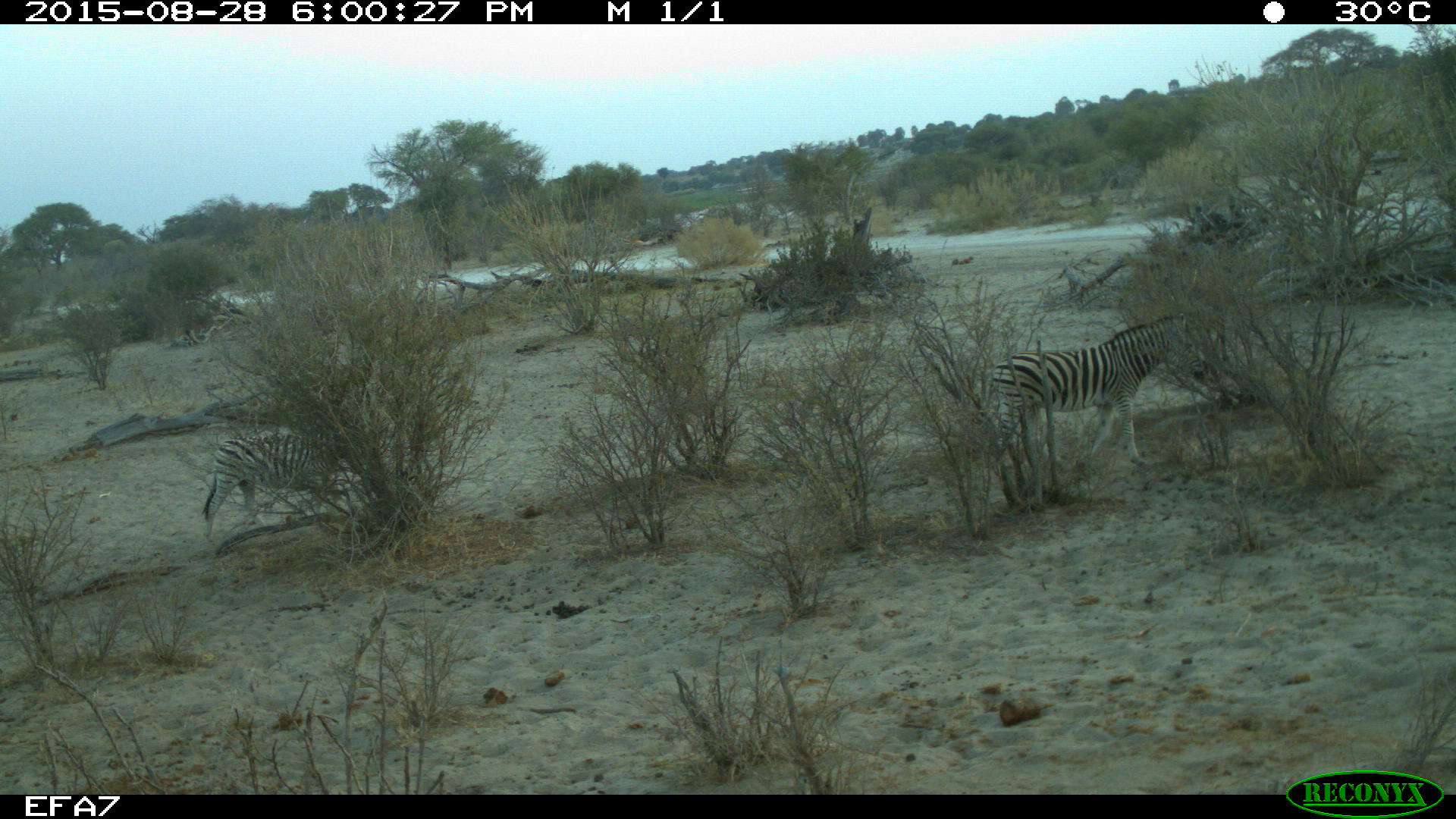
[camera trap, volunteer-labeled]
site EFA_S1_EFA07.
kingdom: Animalia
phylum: Chordata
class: Mammalia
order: Perissodactyla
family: Equidae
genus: Equus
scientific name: Equus quagga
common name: plains zebra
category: zebraplains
Zebraplains (plains zebra) (Equus quagga), count 2. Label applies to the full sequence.